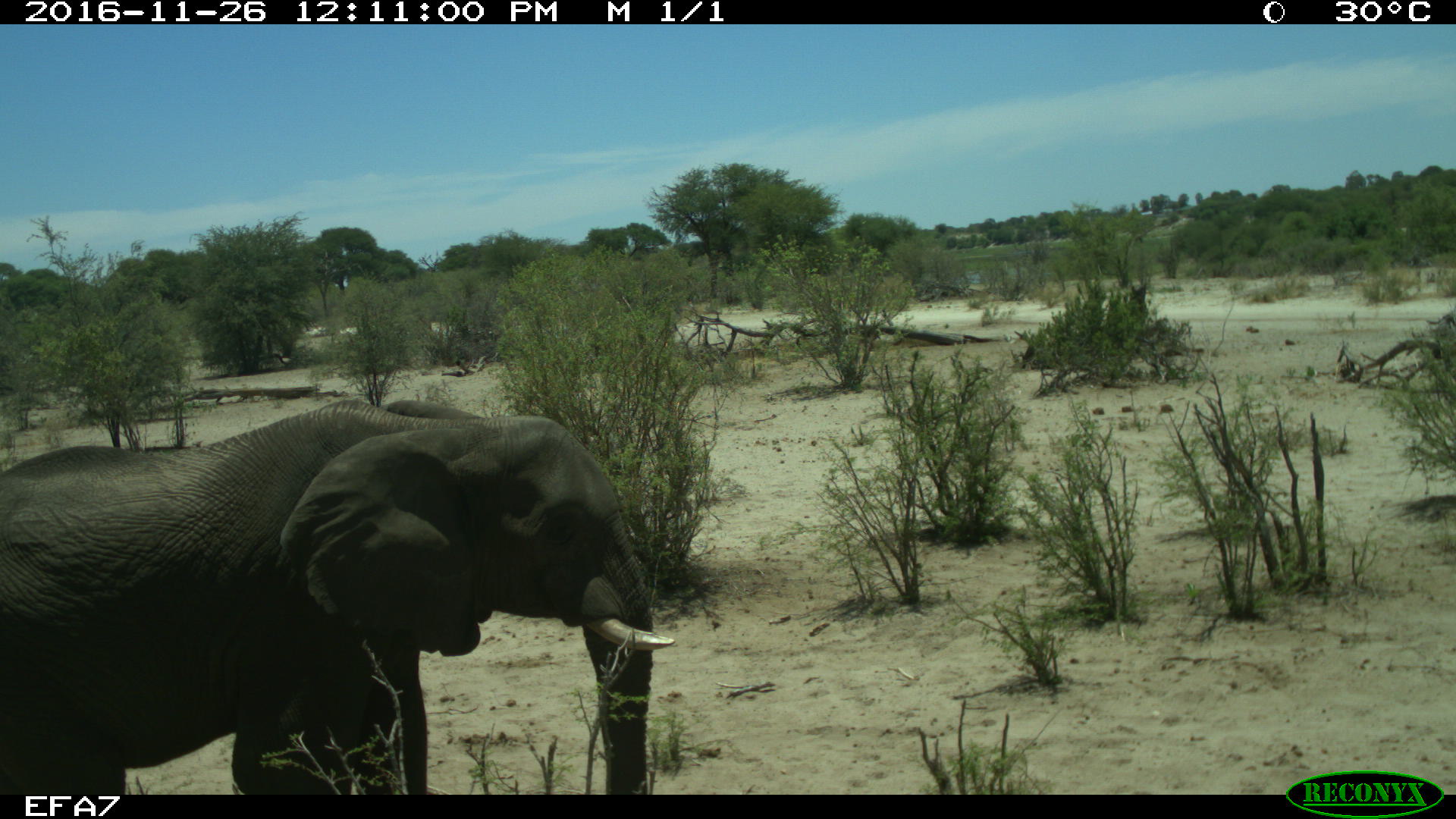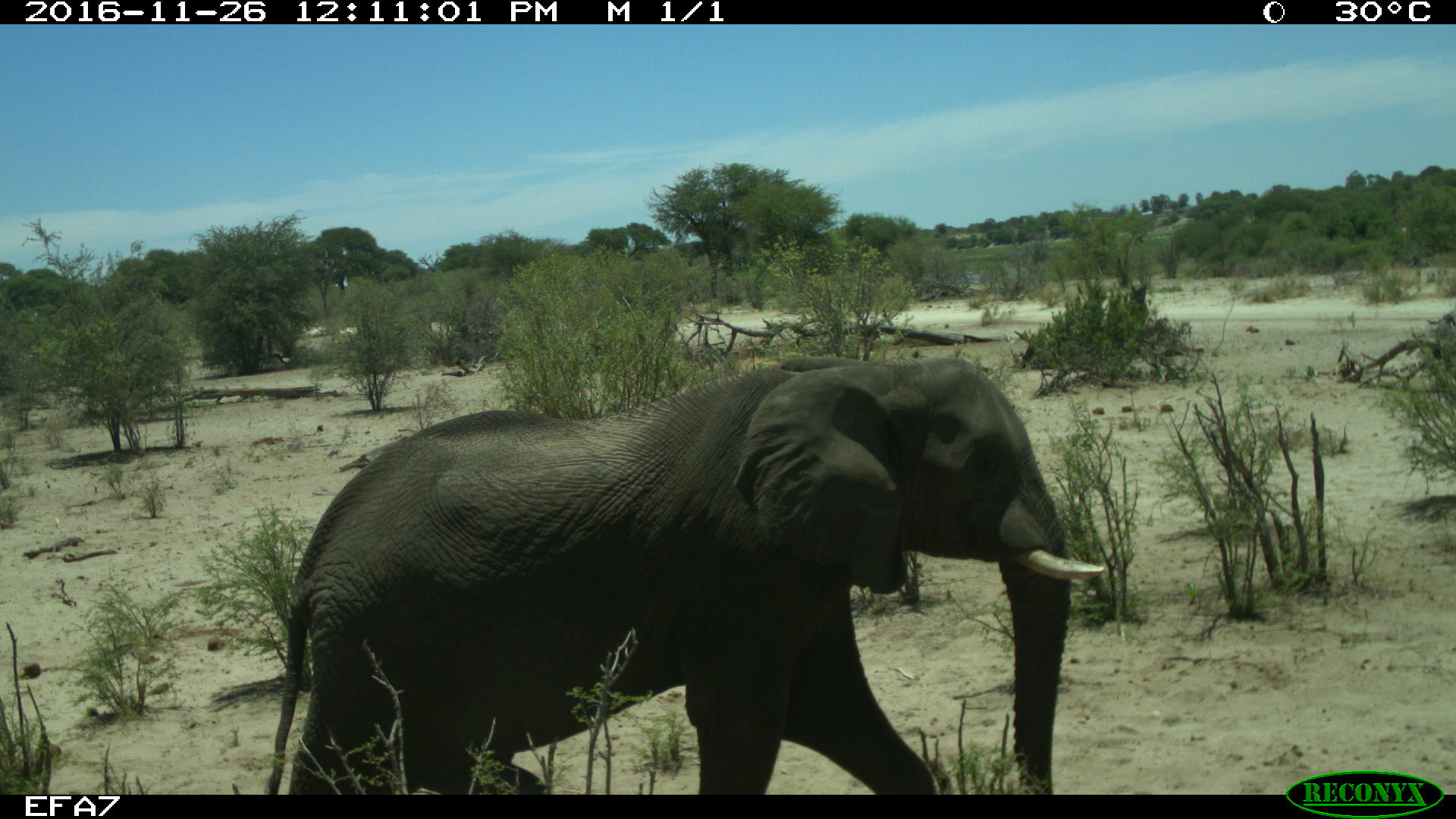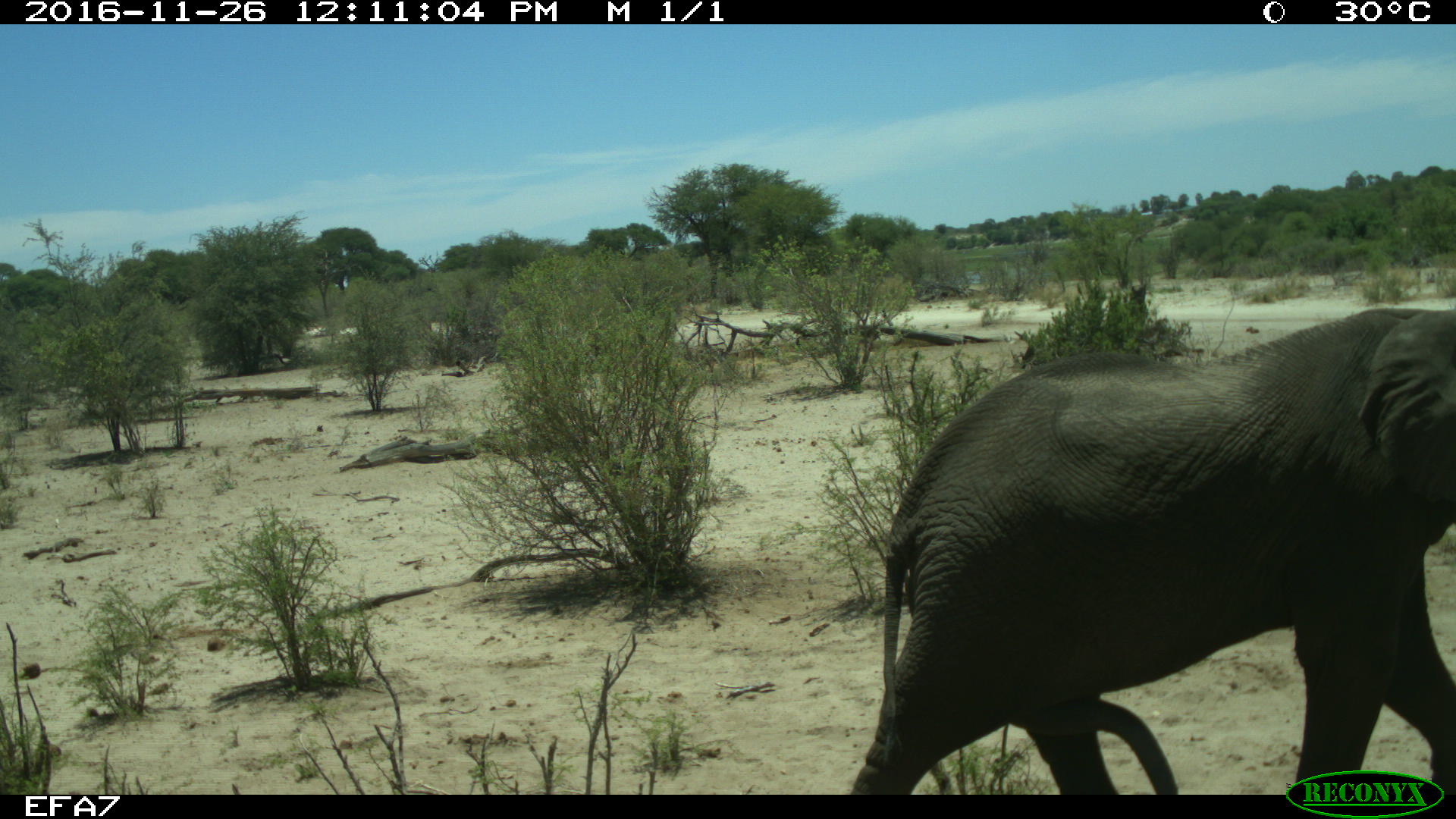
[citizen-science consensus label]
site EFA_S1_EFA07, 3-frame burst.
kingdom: Animalia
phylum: Chordata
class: Mammalia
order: Proboscidea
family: Elephantidae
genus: Loxodonta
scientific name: Loxodonta africana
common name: african bush elephant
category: elephant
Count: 1.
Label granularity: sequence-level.